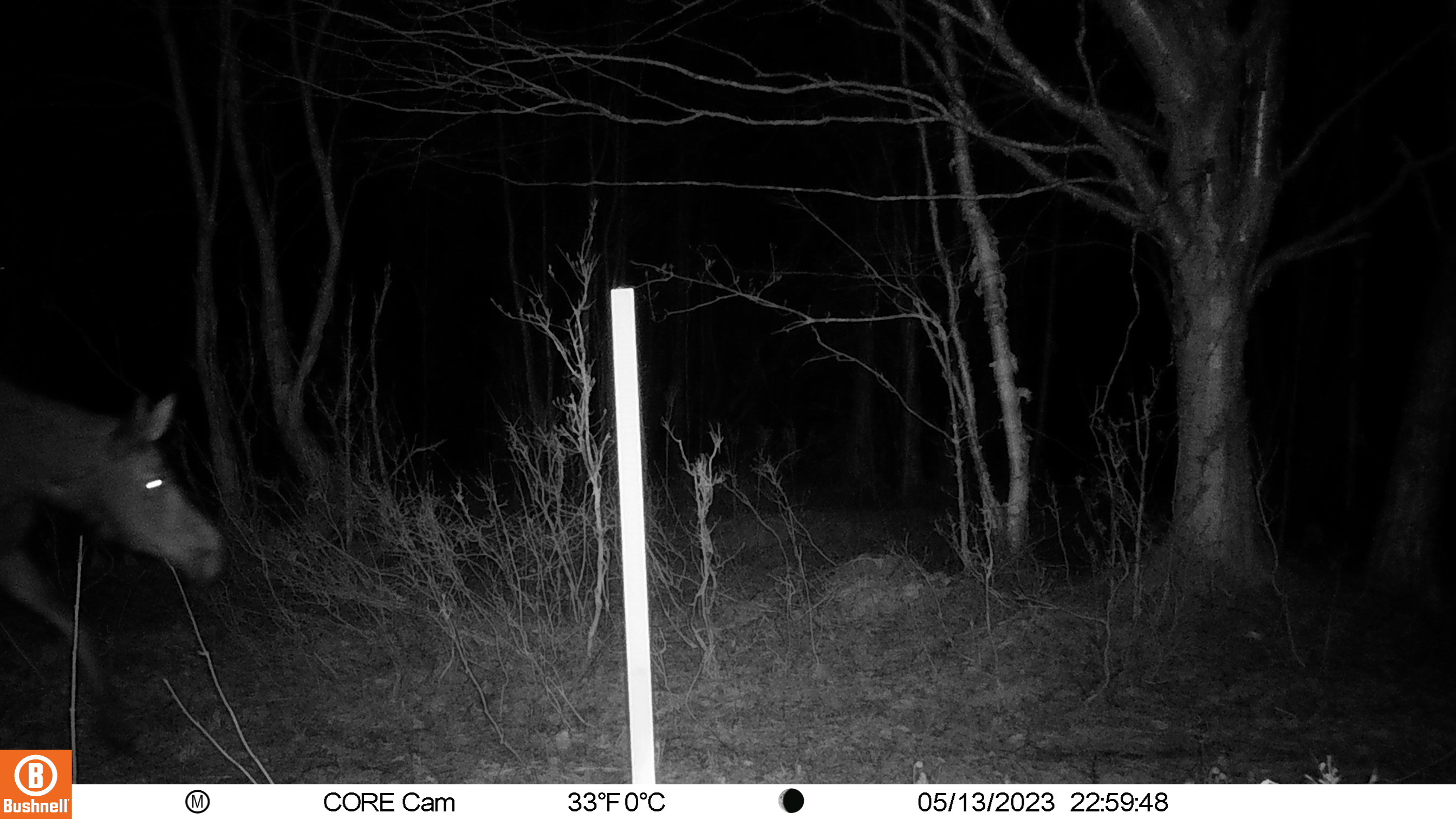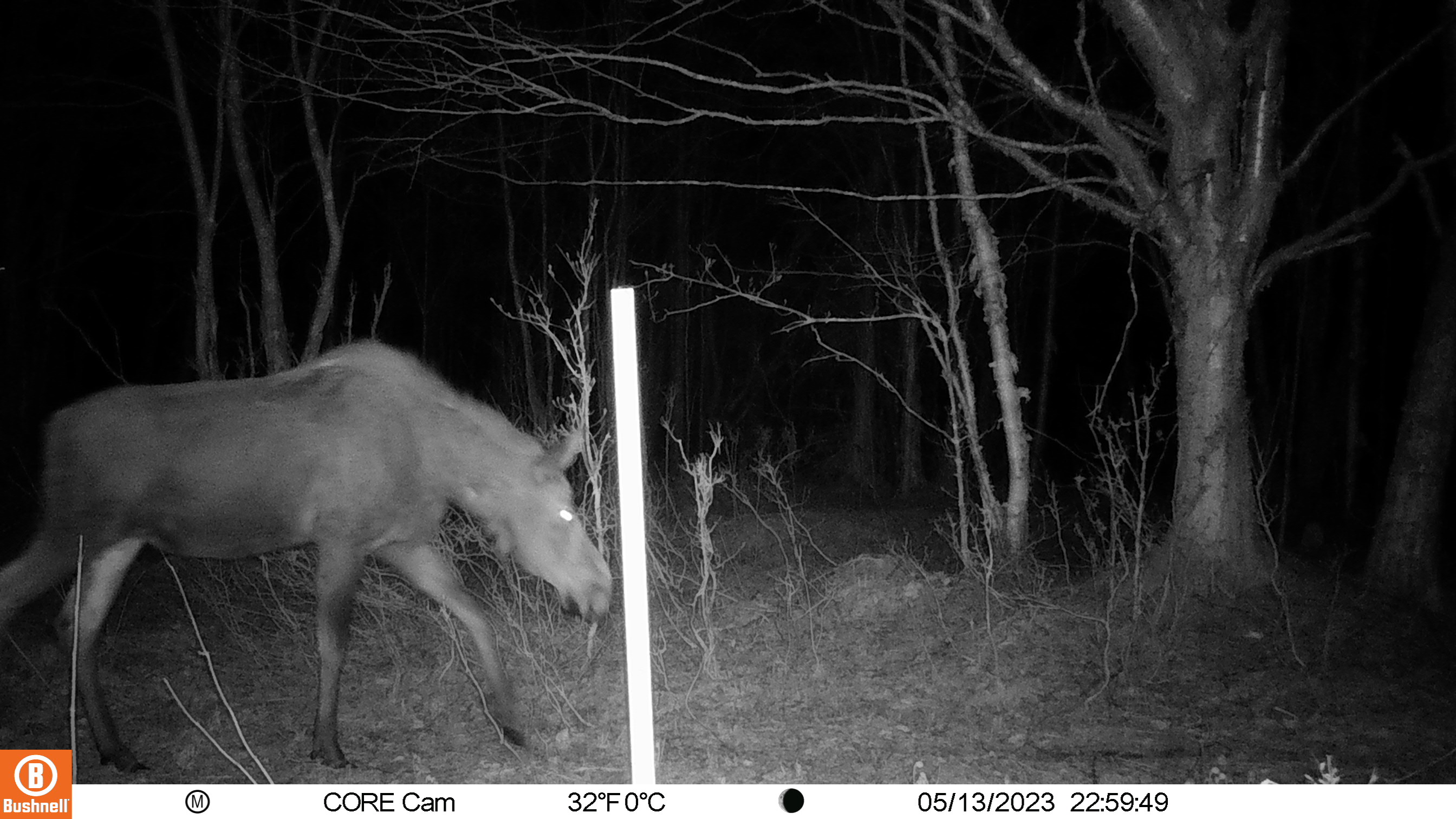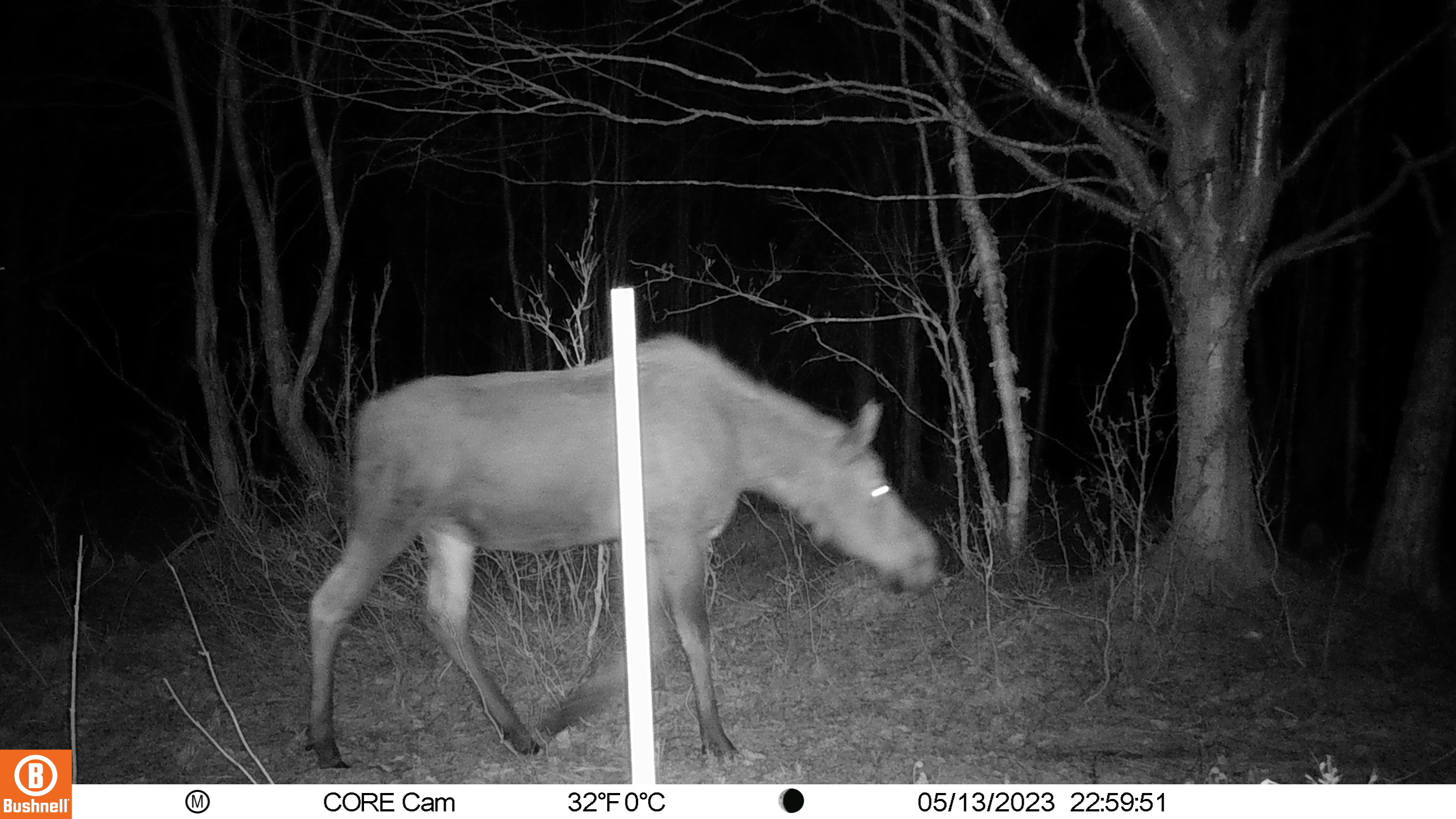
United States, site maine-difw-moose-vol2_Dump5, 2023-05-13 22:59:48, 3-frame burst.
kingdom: Animalia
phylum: Chordata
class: Mammalia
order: Artiodactyla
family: Cervidae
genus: Alces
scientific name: Alces alces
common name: moose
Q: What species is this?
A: Moose (Alces alces).